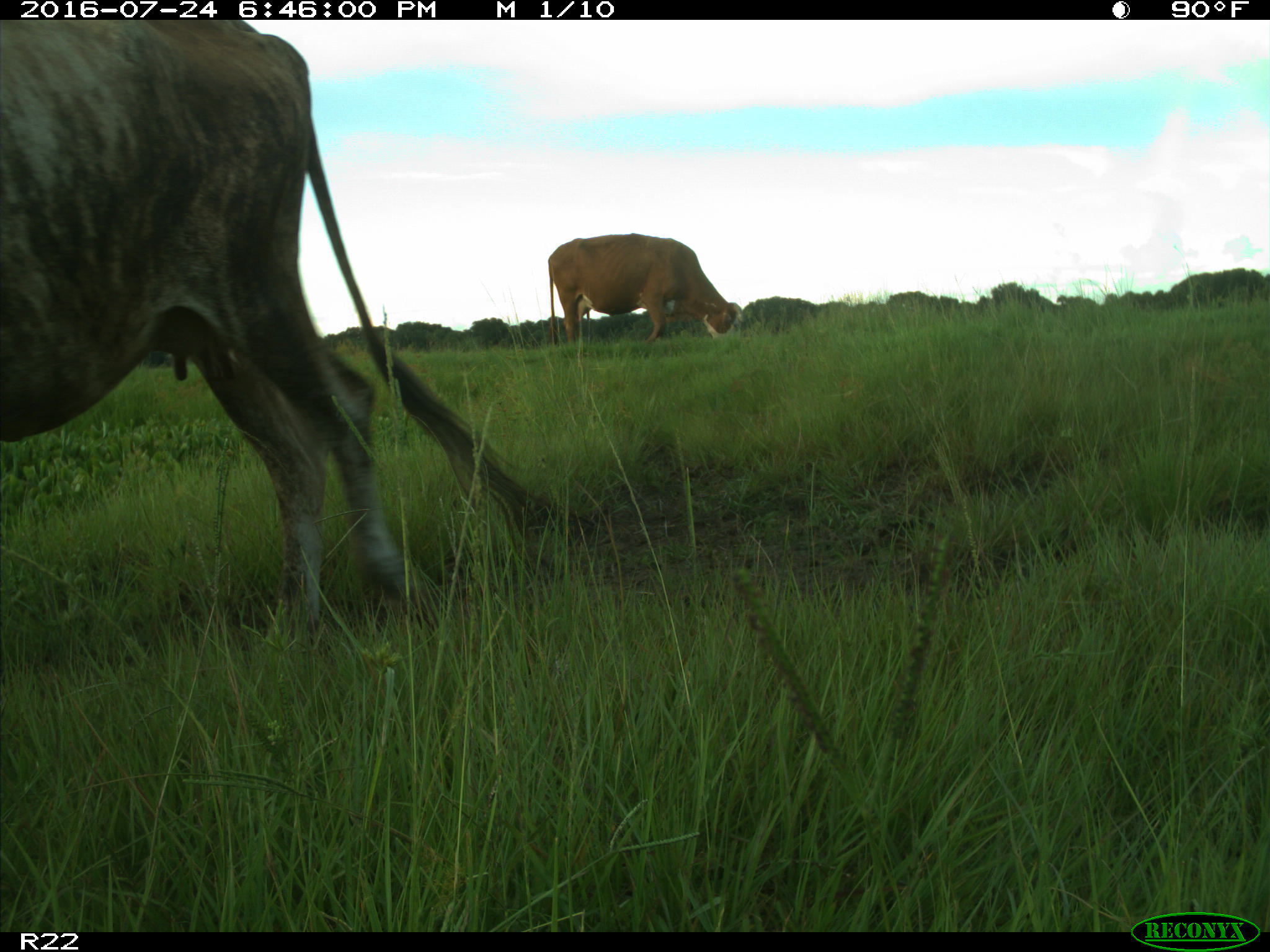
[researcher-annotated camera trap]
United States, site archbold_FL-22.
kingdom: Animalia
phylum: Chordata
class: Mammalia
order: Artiodactyla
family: Bovidae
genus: Bos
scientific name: Bos taurus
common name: domestic cow